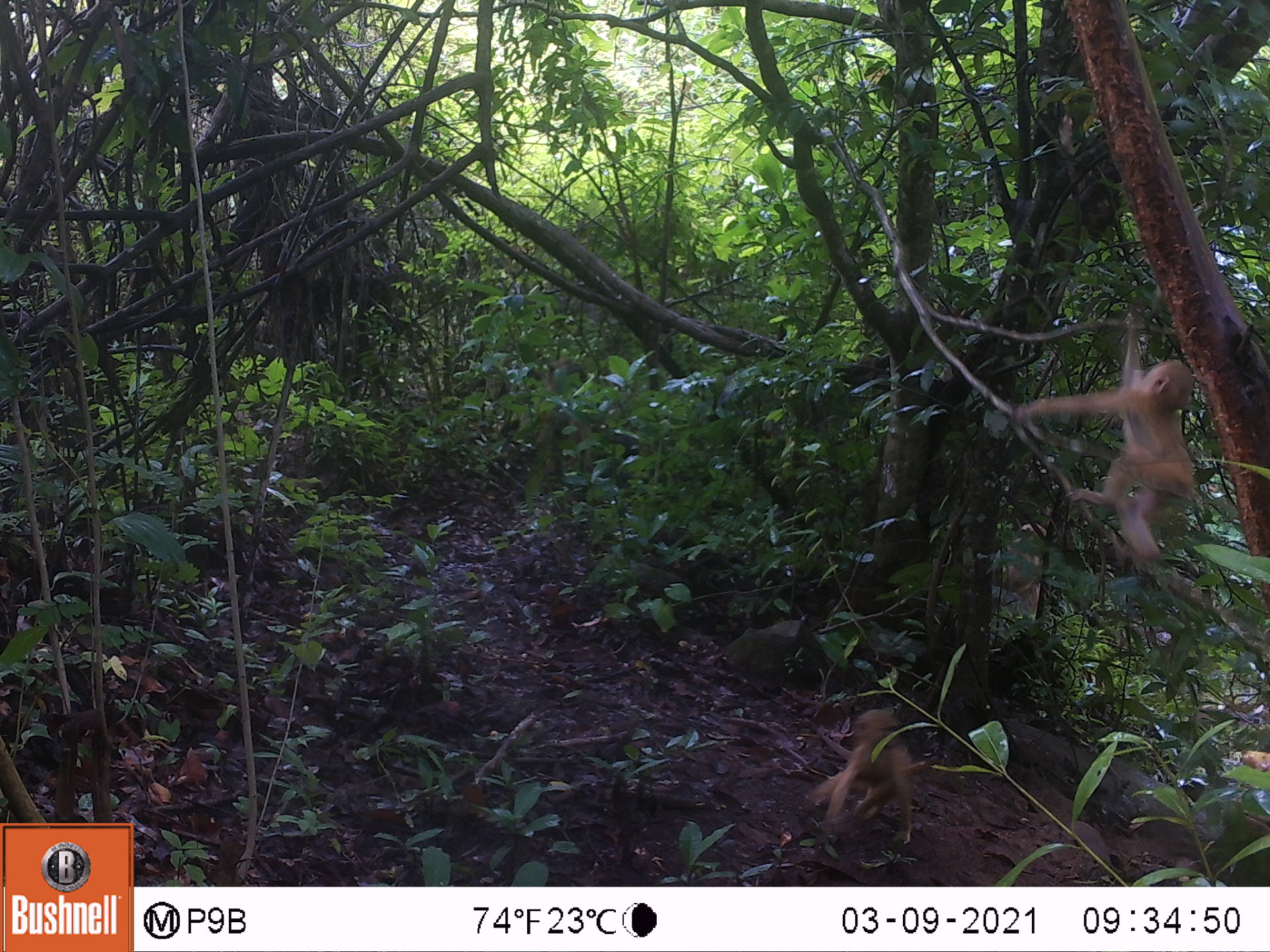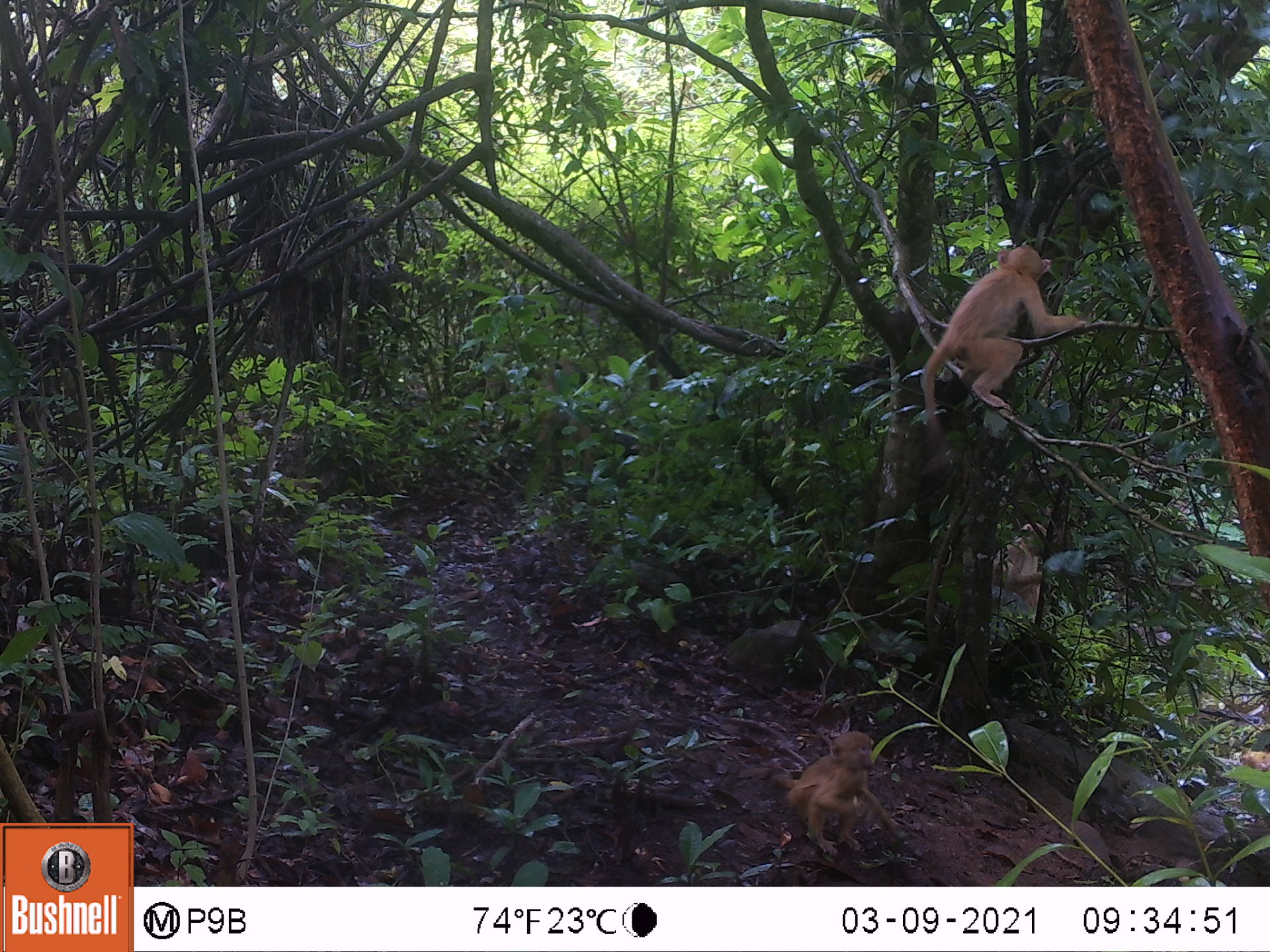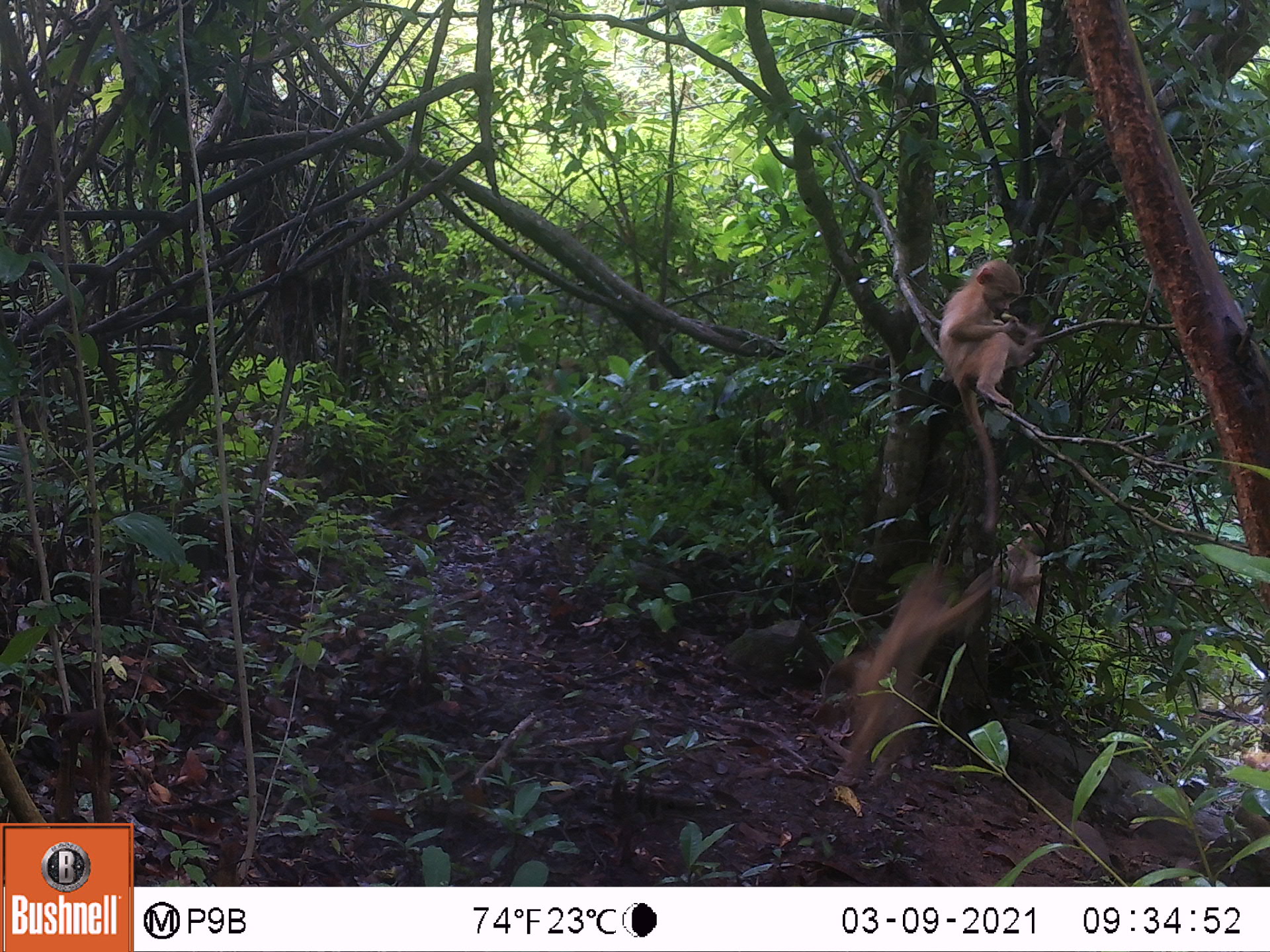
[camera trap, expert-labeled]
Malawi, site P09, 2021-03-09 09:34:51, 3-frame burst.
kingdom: Animalia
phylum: Chordata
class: Mammalia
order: Primates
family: Cercopithecidae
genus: Papio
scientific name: Papio cynocephalus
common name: yellow baboon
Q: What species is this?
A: Yellow baboon (Papio cynocephalus).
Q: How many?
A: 2.